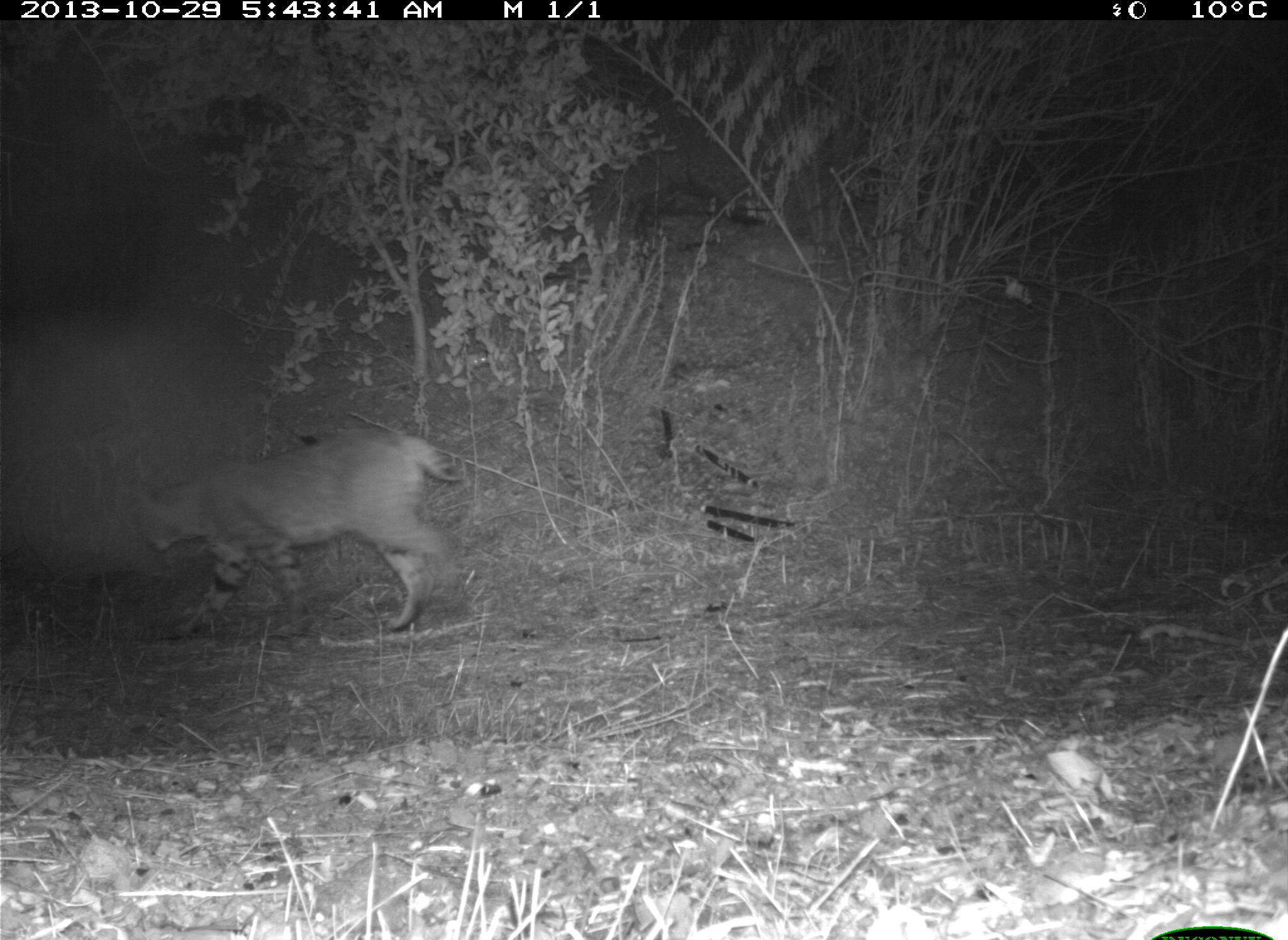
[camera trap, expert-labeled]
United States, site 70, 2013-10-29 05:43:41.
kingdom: Animalia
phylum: Chordata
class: Mammalia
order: Carnivora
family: Felidae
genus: Lynx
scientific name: Lynx rufus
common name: bobcat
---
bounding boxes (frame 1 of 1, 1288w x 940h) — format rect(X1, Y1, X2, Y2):
bobcat: rect(130, 427, 466, 640)